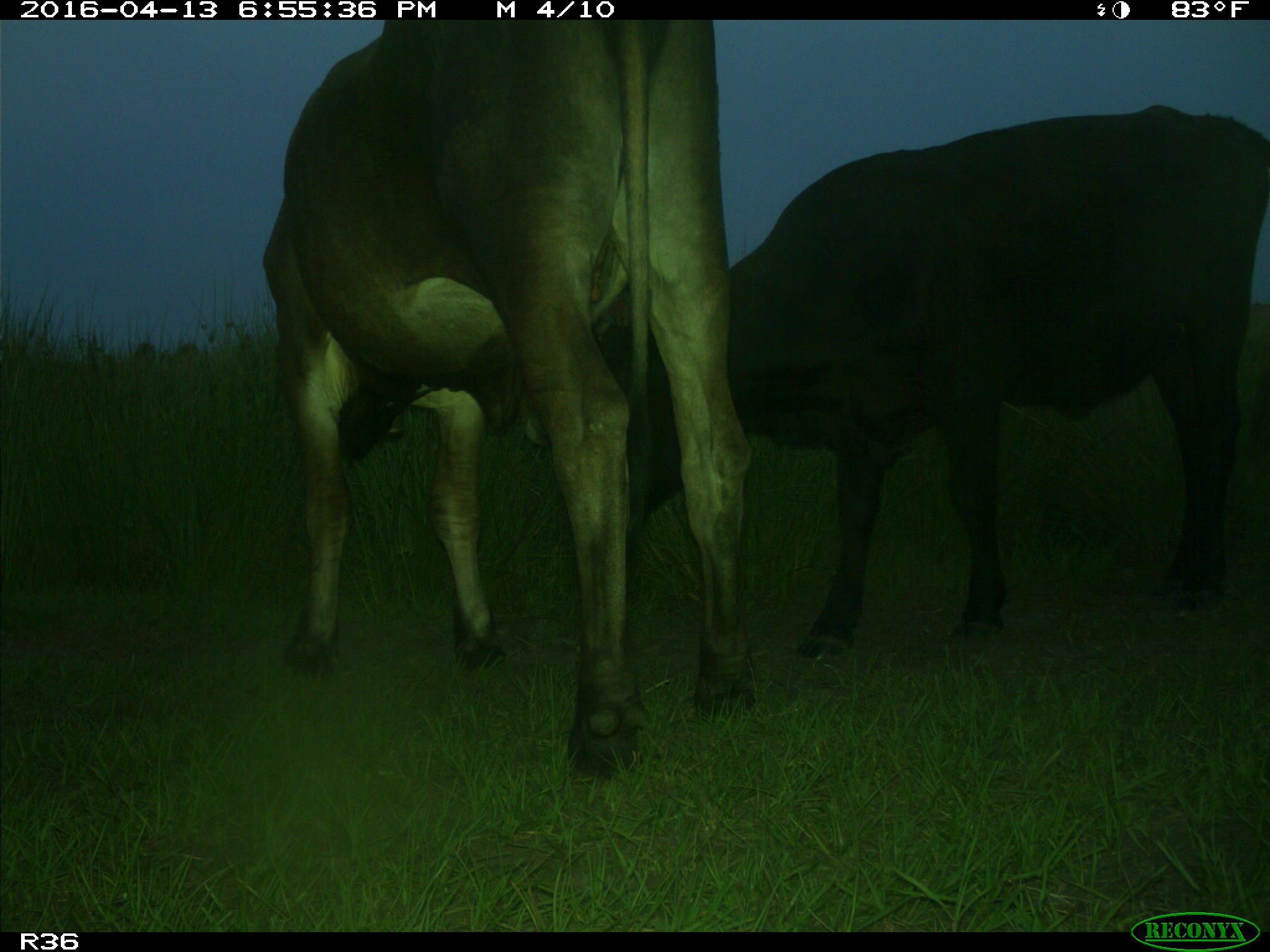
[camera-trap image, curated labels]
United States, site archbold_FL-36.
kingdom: Animalia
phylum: Chordata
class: Mammalia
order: Artiodactyla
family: Bovidae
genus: Bos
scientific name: Bos taurus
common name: domestic cow